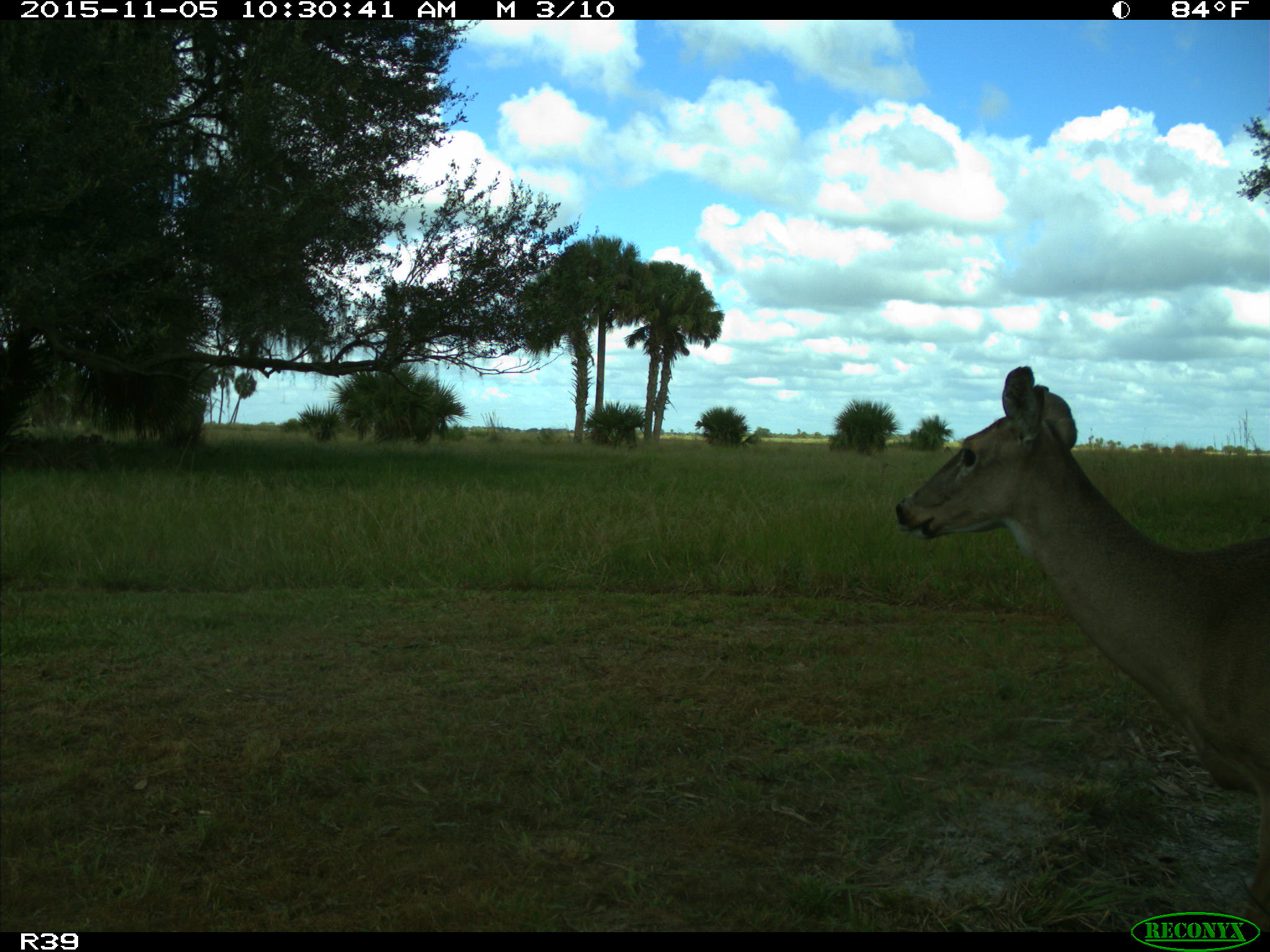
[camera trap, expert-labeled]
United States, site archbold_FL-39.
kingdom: Animalia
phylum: Chordata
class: Mammalia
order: Artiodactyla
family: Cervidae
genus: Odocoileus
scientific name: Odocoileus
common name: deer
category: unidentified deer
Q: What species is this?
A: Unidentified deer (deer) (Odocoileus).